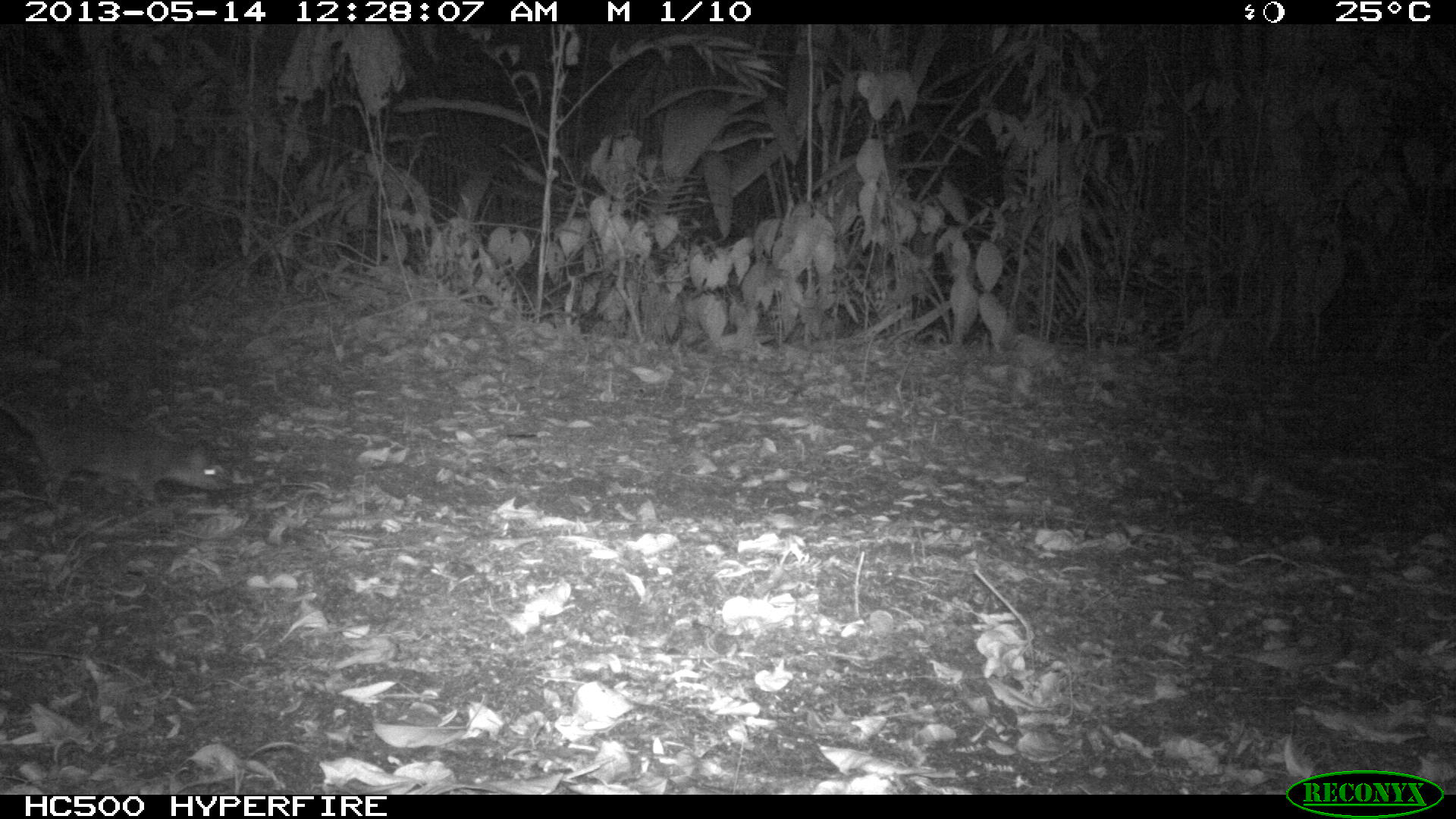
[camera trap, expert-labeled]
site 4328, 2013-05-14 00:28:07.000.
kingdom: Animalia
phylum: Chordata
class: Mammalia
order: Rodentia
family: Muridae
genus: Rattus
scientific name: Rattus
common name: rodent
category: unknown rat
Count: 1.